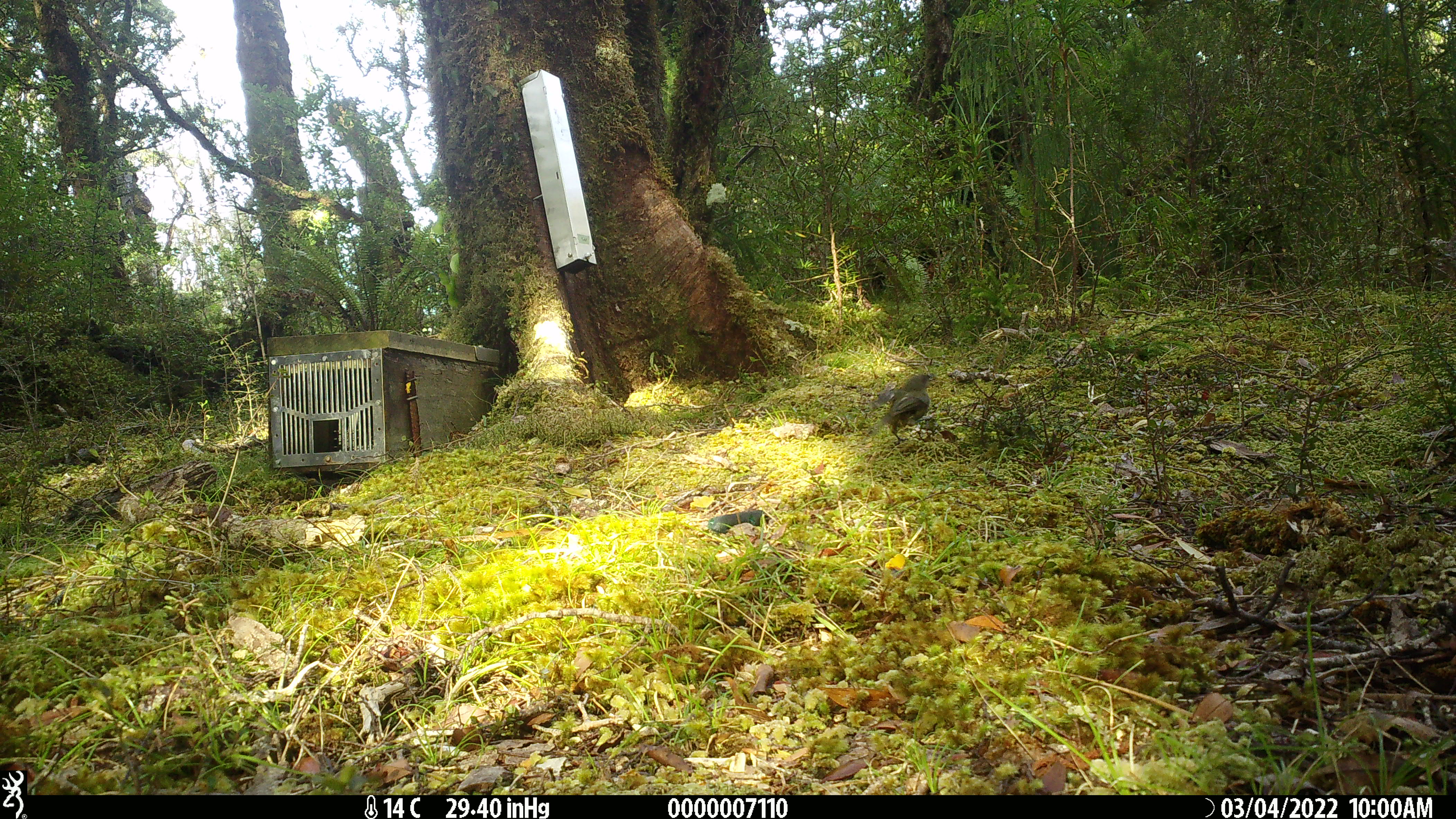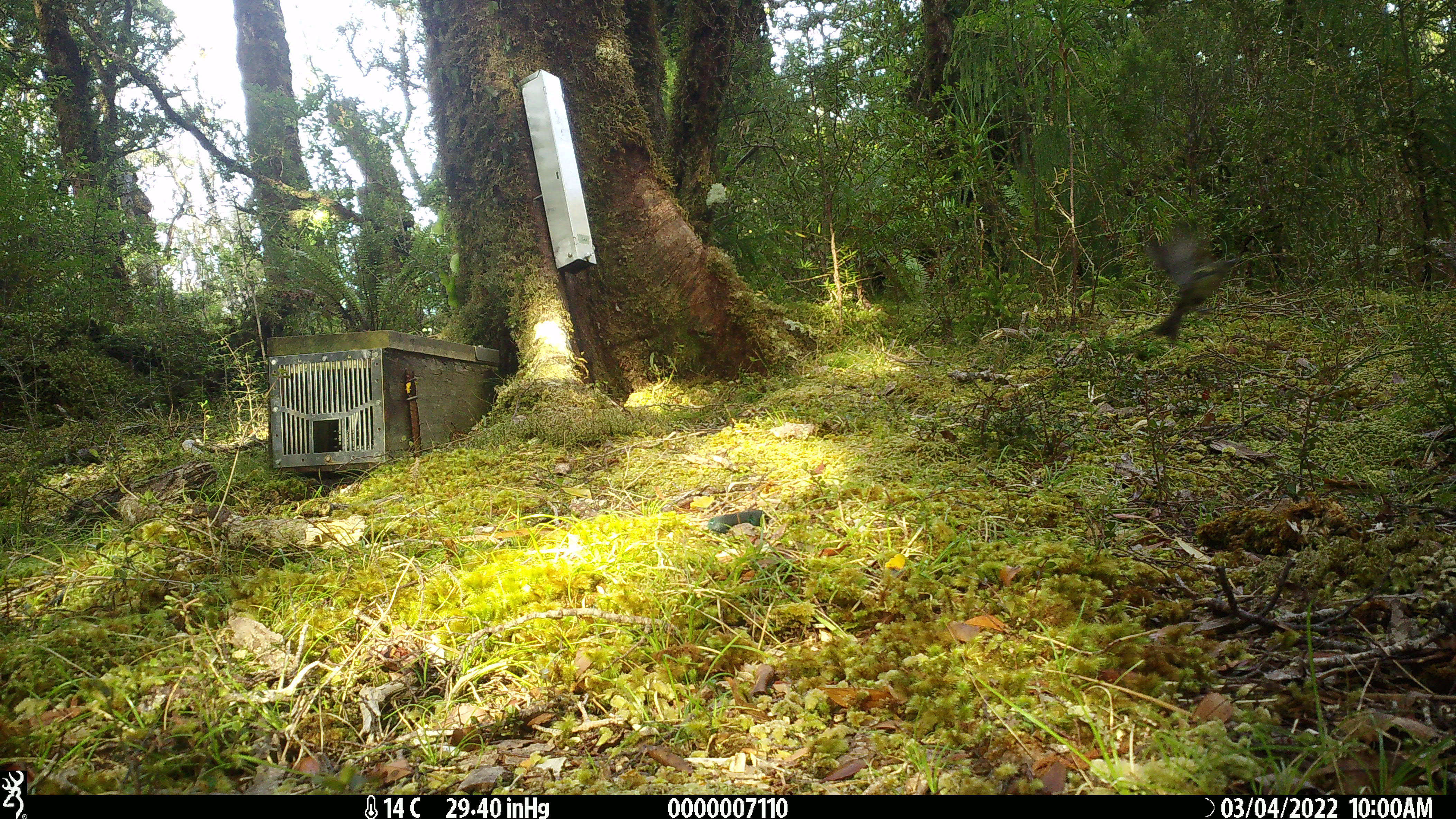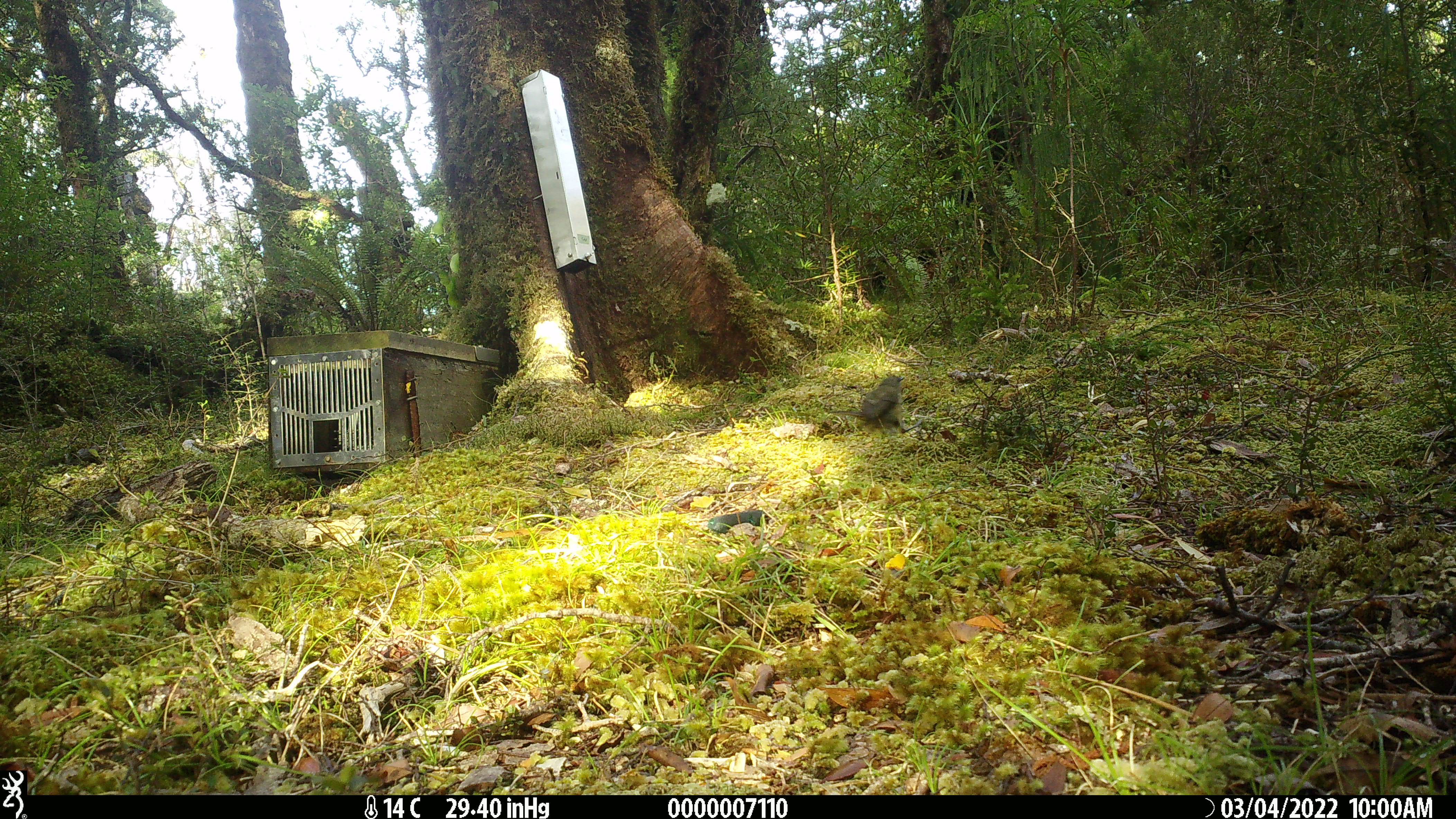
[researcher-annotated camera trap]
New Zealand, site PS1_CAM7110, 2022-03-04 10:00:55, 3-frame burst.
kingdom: Animalia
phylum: Chordata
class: Aves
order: Passeriformes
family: Meliphagidae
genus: Anthornis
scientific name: Anthornis melanura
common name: new zealand bellbird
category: bellbird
Bellbird (new zealand bellbird) (Anthornis melanura).